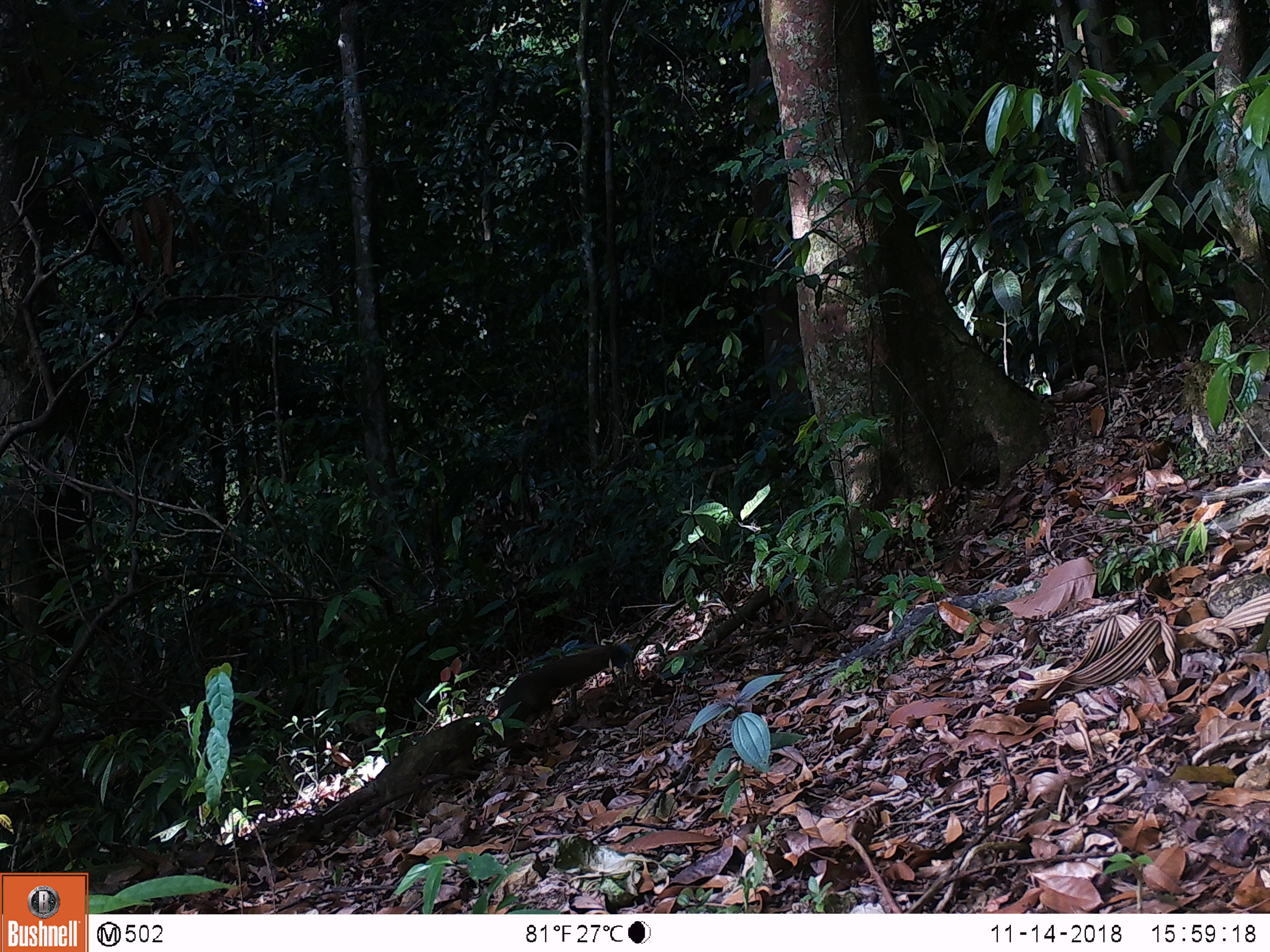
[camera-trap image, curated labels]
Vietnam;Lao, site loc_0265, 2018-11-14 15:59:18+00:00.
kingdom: Animalia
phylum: Chordata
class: Mammalia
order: Rodentia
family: Sciuridae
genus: Callosciurus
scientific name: Callosciurus erythraeus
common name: pallas's squirrel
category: pallass squirrel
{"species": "pallass squirrel (pallas's squirrel) (Callosciurus erythraeus)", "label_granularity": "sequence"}